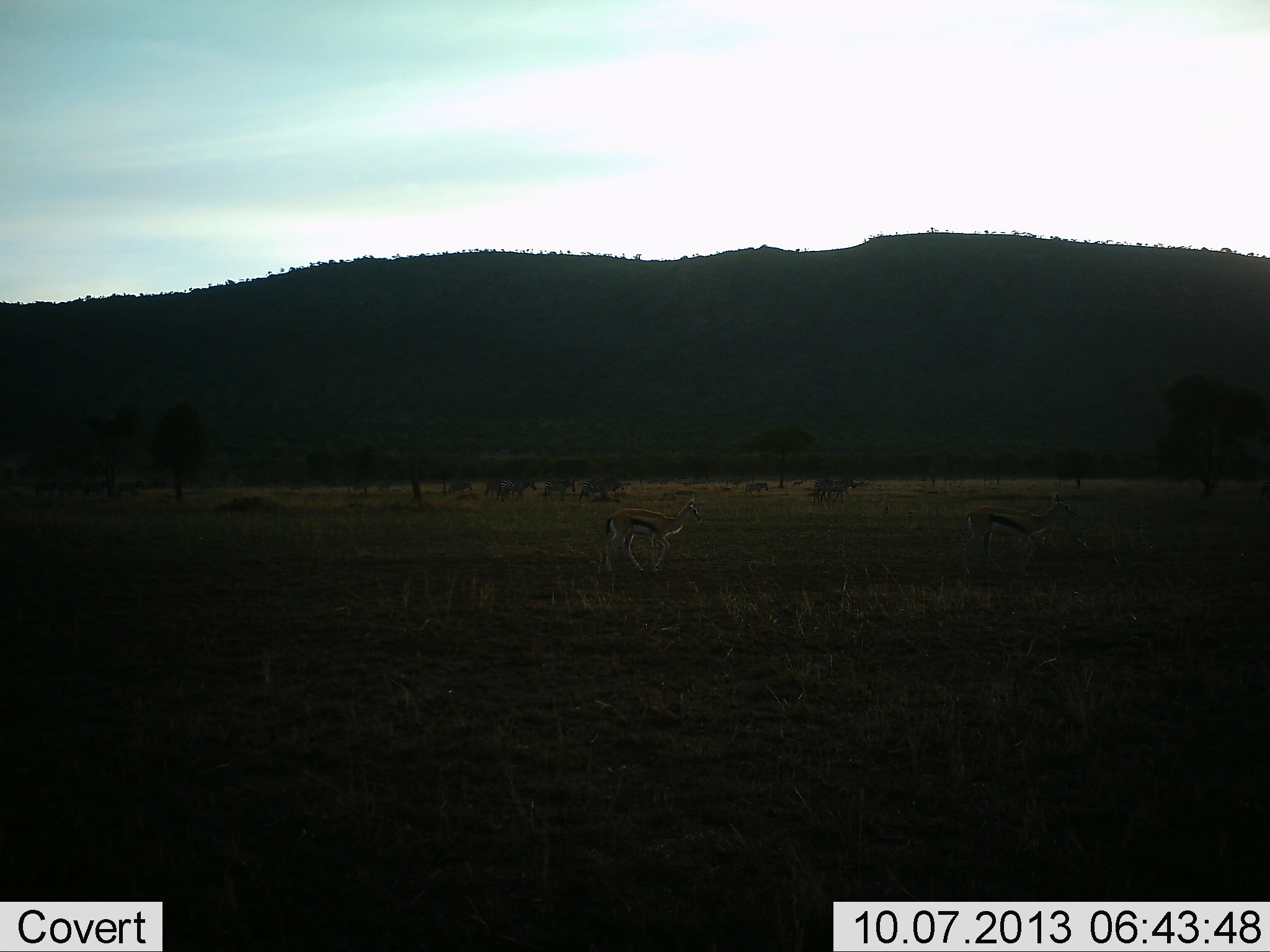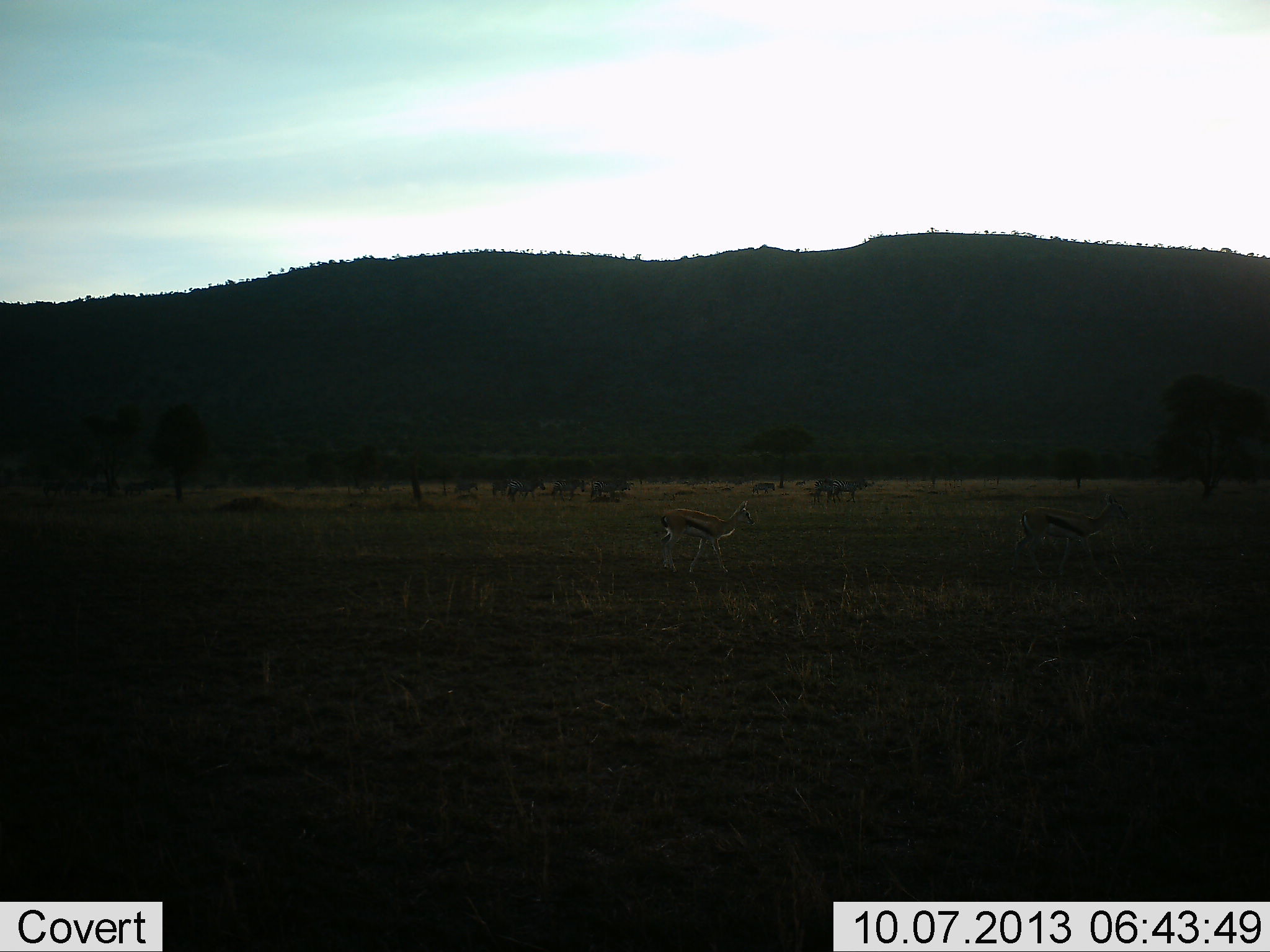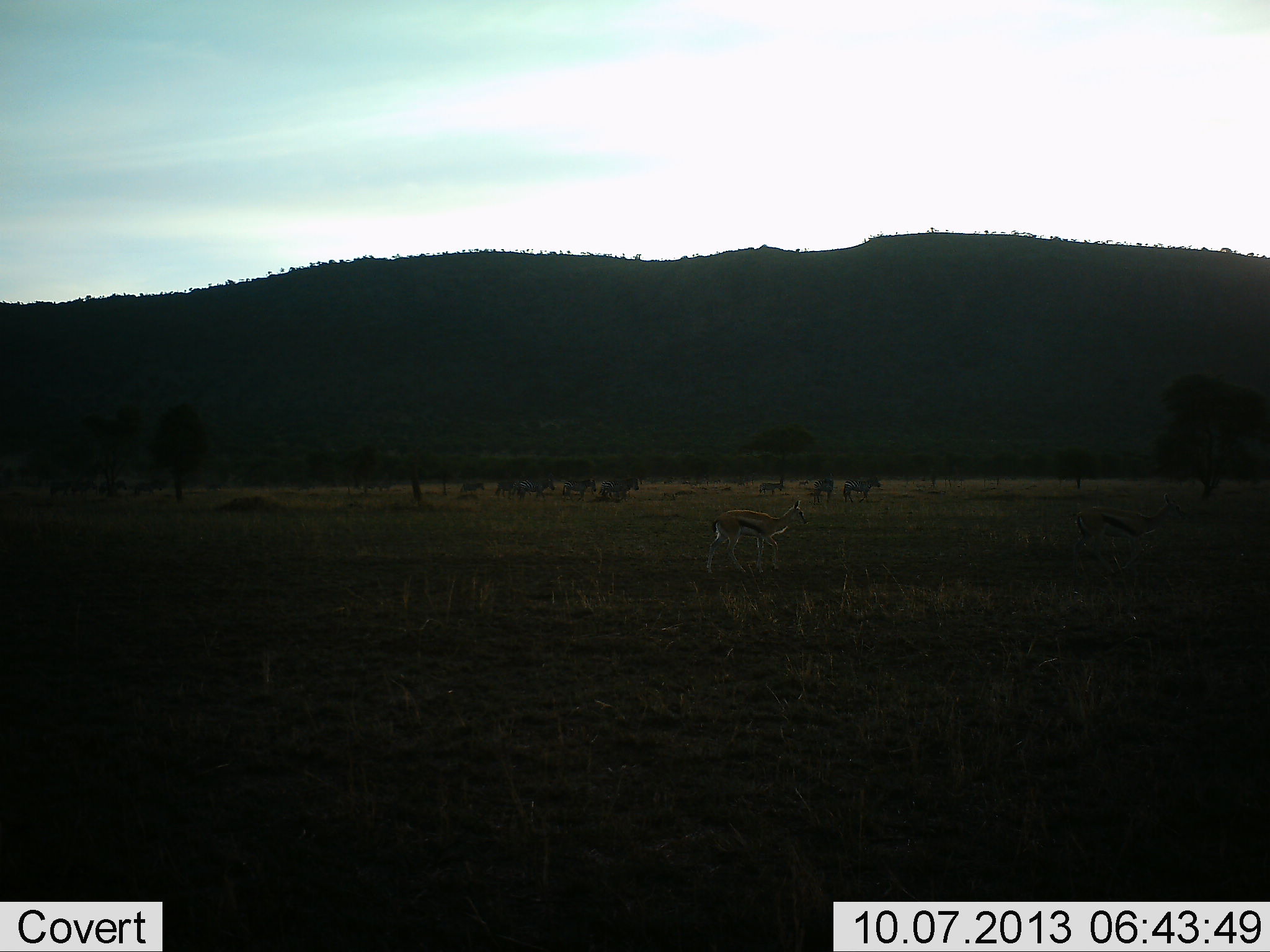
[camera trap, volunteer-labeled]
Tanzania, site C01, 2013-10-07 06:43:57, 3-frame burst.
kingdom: Animalia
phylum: Chordata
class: Mammalia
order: Artiodactyla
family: Bovidae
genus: Eudorcas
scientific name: Eudorcas thomsonii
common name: thomson's gazelle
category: gazellethomsons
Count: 2.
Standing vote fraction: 10%.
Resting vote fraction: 0%.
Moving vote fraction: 95%.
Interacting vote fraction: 0%.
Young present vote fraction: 0%.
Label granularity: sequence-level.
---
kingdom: Animalia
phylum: Chordata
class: Mammalia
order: Perissodactyla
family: Equidae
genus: Equus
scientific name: Equus quagga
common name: plains zebra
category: zebra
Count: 11-50.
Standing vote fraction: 0%.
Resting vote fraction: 0%.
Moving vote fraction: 100%.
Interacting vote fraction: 0%.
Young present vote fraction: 11%.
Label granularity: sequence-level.